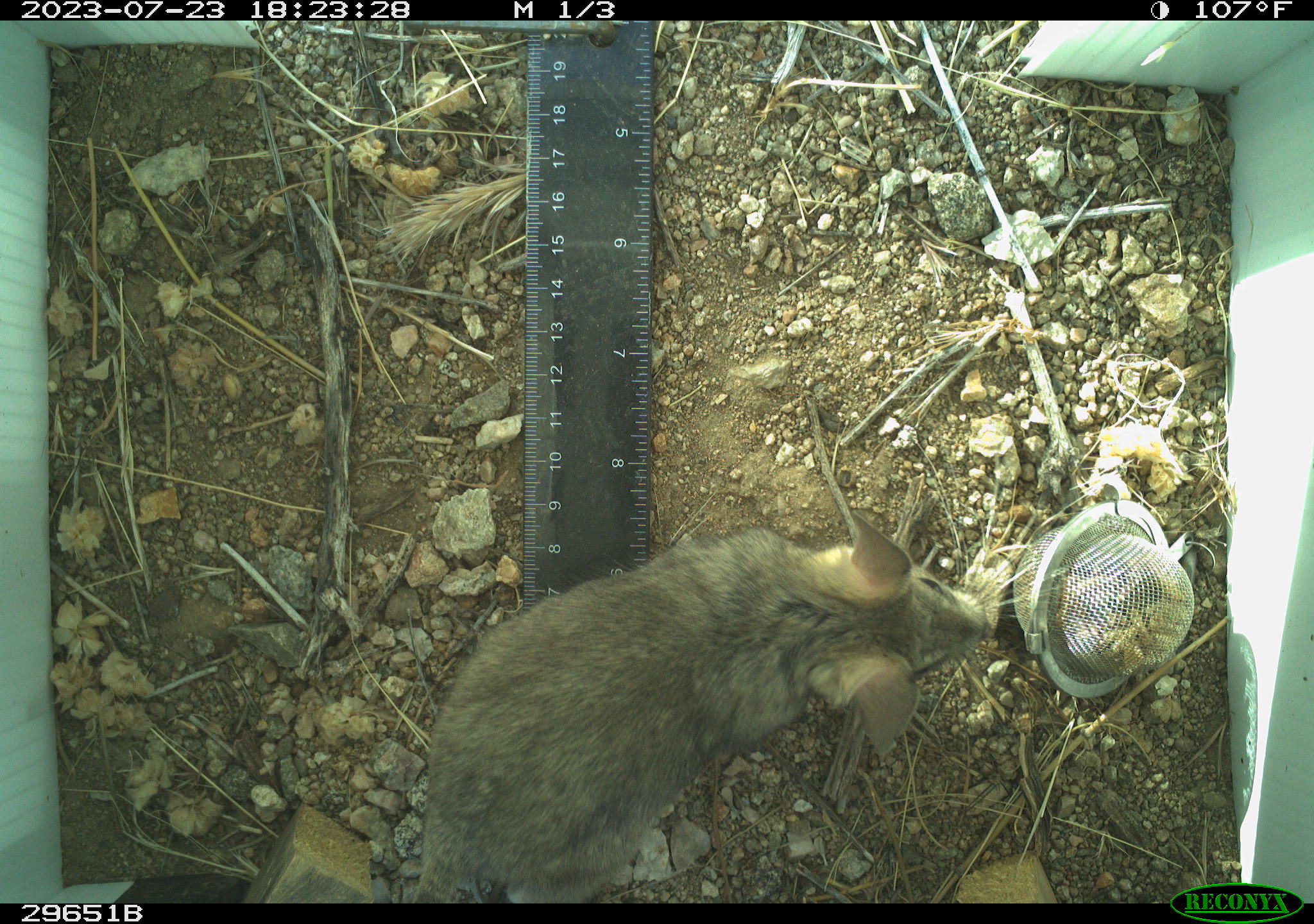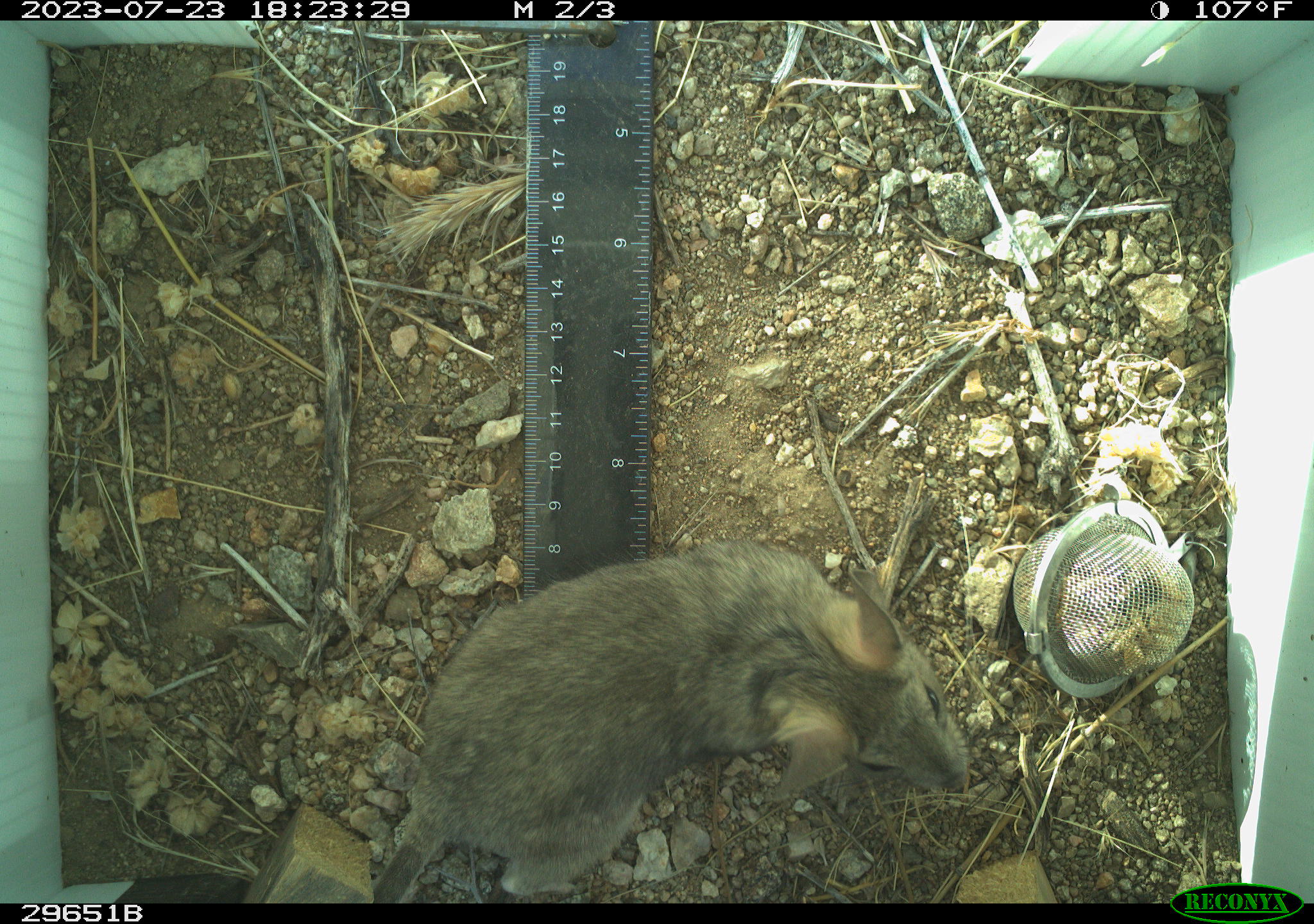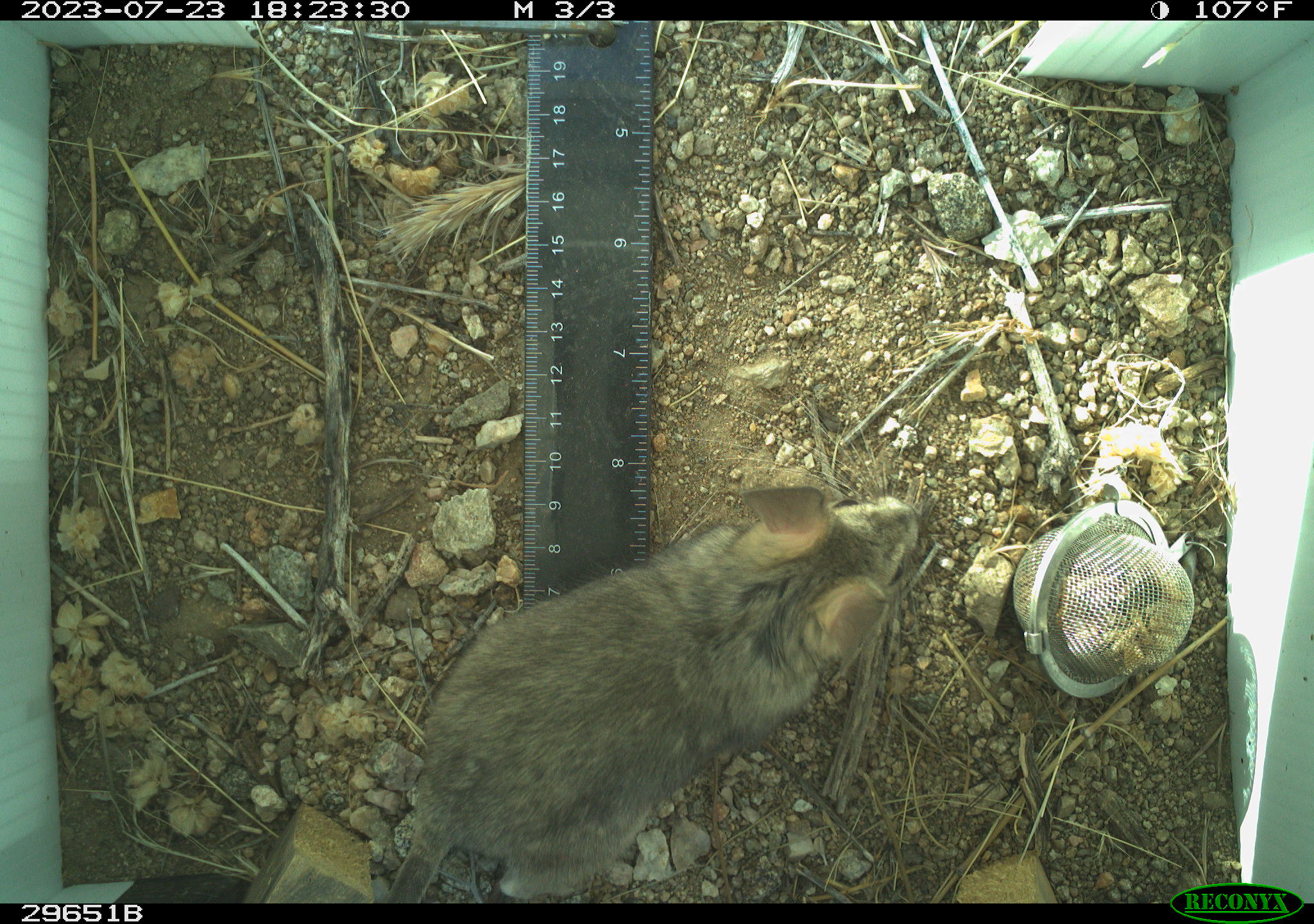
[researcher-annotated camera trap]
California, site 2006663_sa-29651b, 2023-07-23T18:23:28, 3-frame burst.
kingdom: Animalia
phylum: Chordata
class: Mammalia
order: Rodentia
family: Cricetidae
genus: Neotoma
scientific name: Neotoma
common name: pack rat or woodrat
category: neotoma species